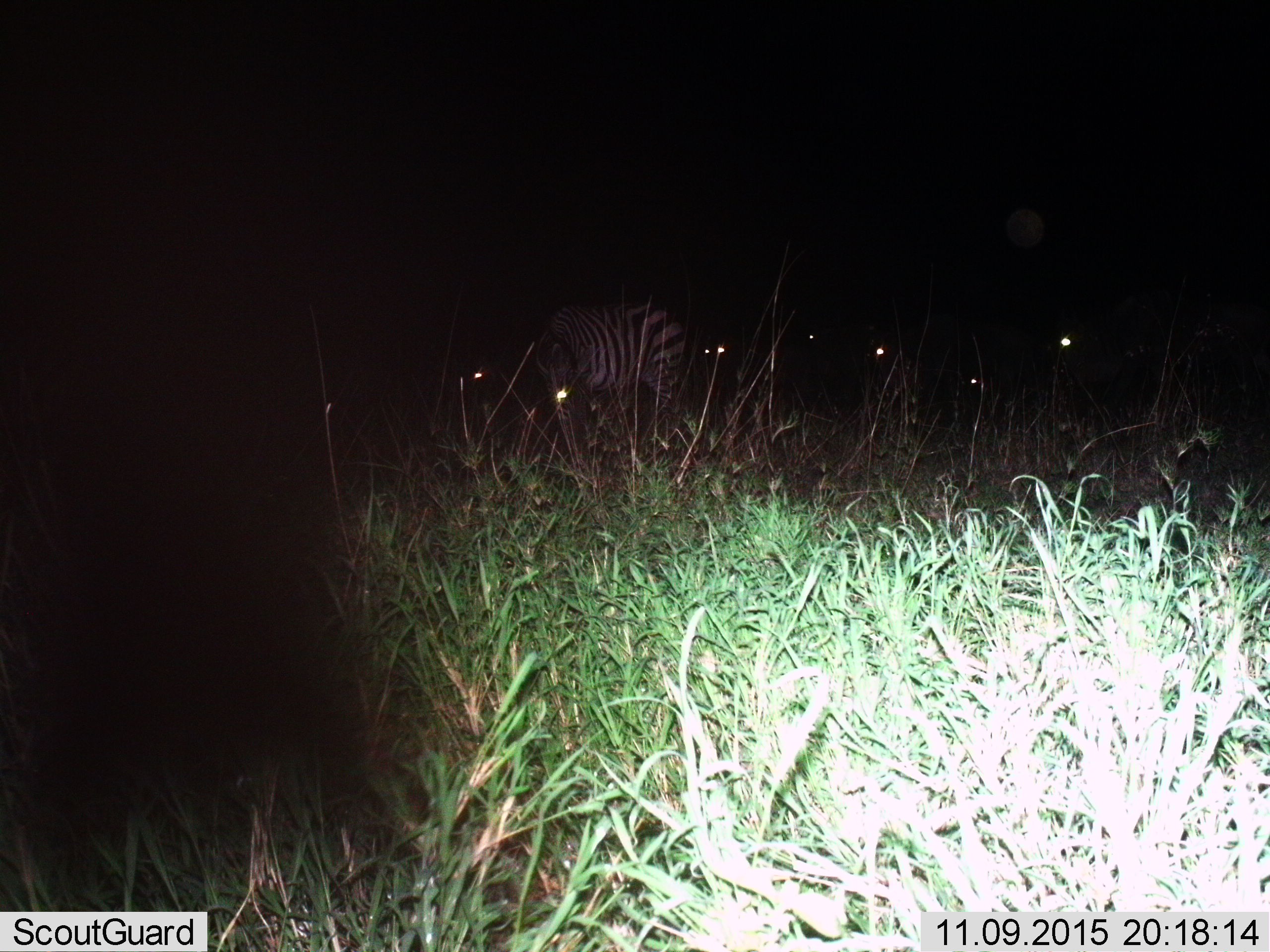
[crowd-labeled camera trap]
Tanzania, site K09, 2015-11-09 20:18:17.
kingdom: Animalia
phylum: Chordata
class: Mammalia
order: Perissodactyla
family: Equidae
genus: Equus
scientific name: Equus quagga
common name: plains zebra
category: zebra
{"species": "zebra (plains zebra) (Equus quagga)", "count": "7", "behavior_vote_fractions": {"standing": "64%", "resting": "0%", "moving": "18%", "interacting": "0%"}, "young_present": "9%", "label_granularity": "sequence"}